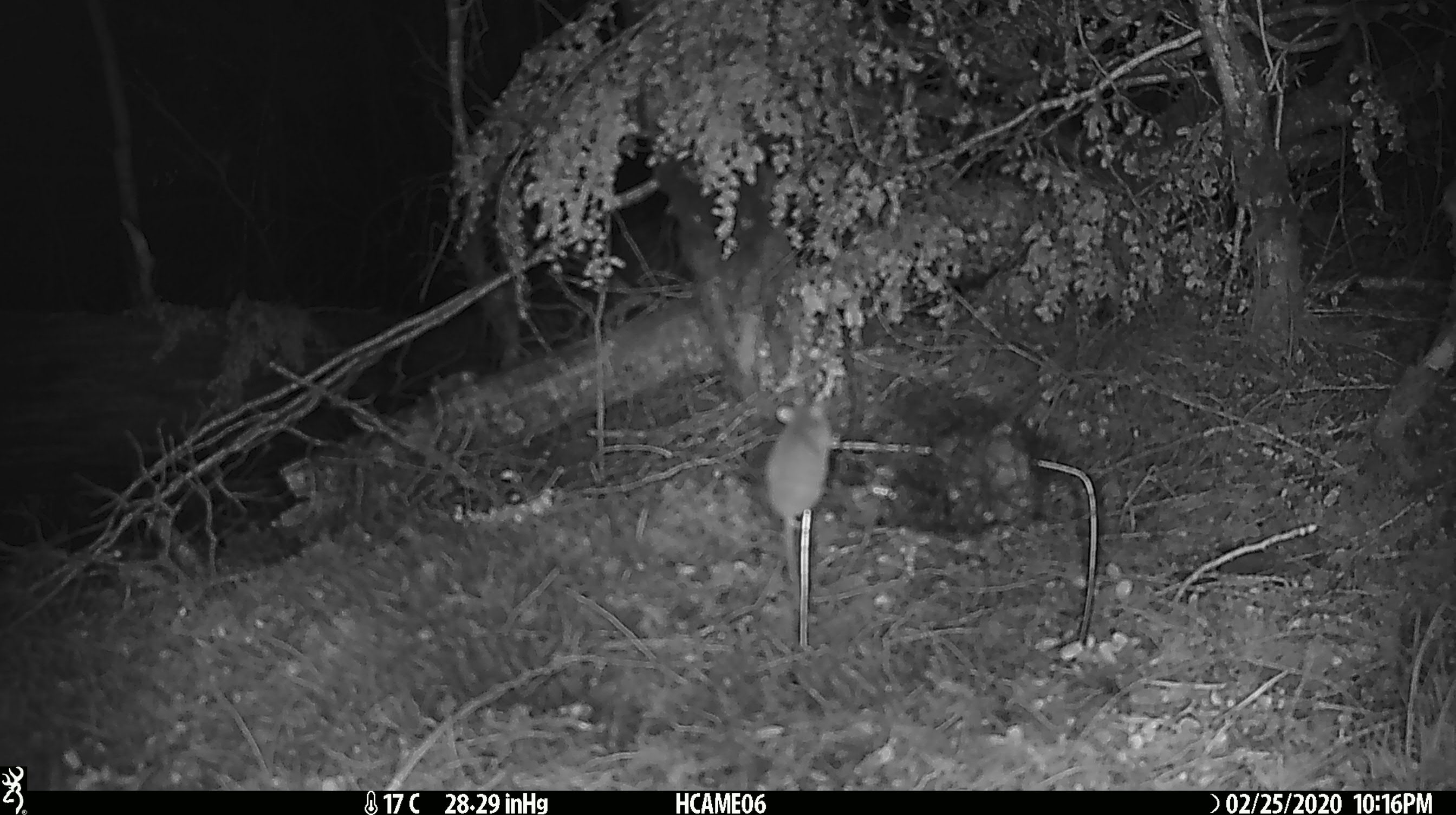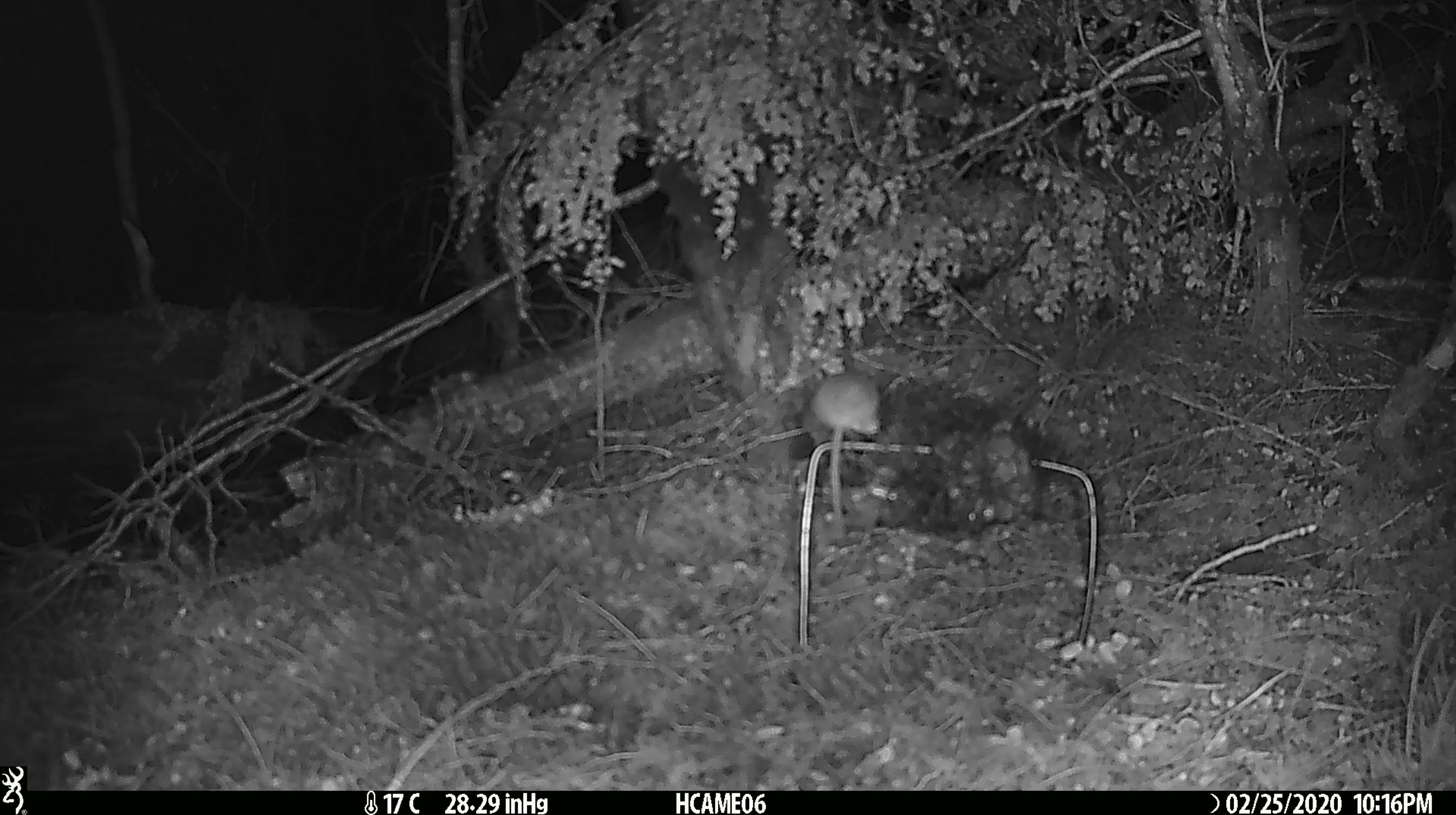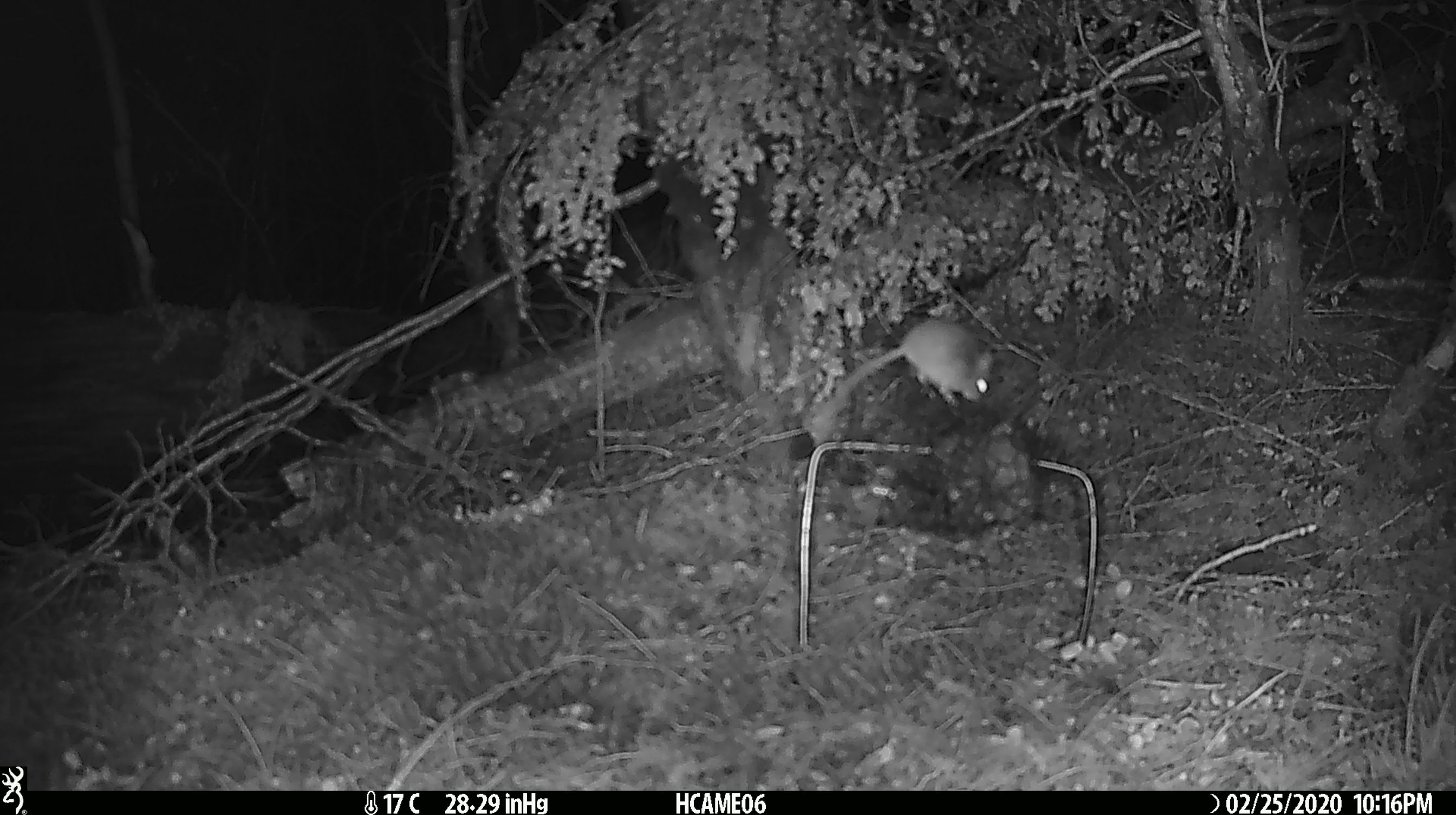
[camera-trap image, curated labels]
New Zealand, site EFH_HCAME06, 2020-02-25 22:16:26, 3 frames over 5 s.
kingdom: Animalia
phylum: Chordata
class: Mammalia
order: Rodentia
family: Muridae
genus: Mus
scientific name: Mus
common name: mouse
Mouse (Mus).